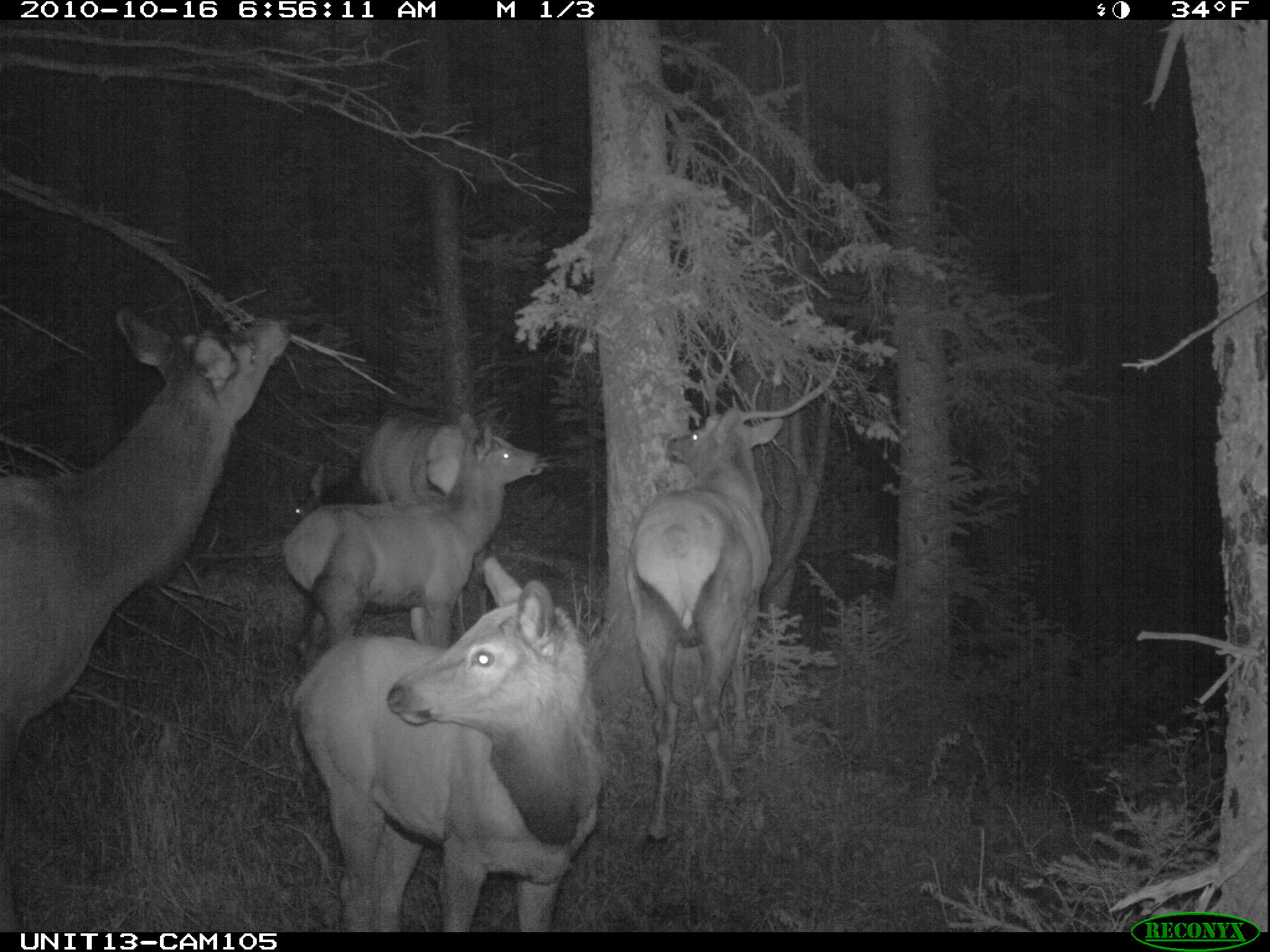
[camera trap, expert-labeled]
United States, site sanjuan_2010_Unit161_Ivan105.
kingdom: Animalia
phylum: Chordata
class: Mammalia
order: Artiodactyla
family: Cervidae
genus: Cervus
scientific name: Cervus elaphus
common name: red deer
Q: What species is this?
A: Cervus elaphus (red deer).